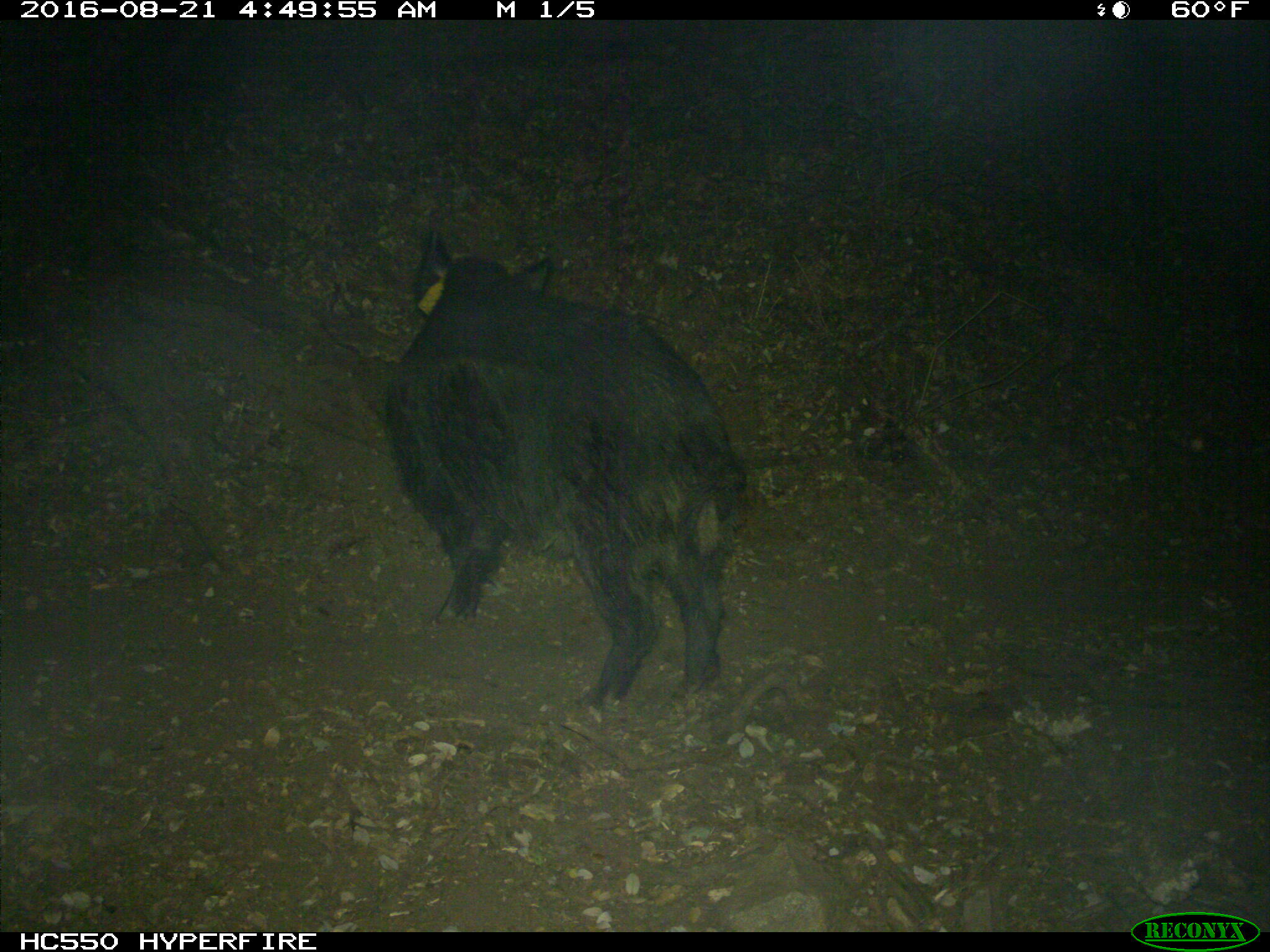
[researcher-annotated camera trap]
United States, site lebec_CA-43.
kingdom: Animalia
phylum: Chordata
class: Mammalia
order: Artiodactyla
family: Suidae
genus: Sus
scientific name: Sus scrofa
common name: wild boar